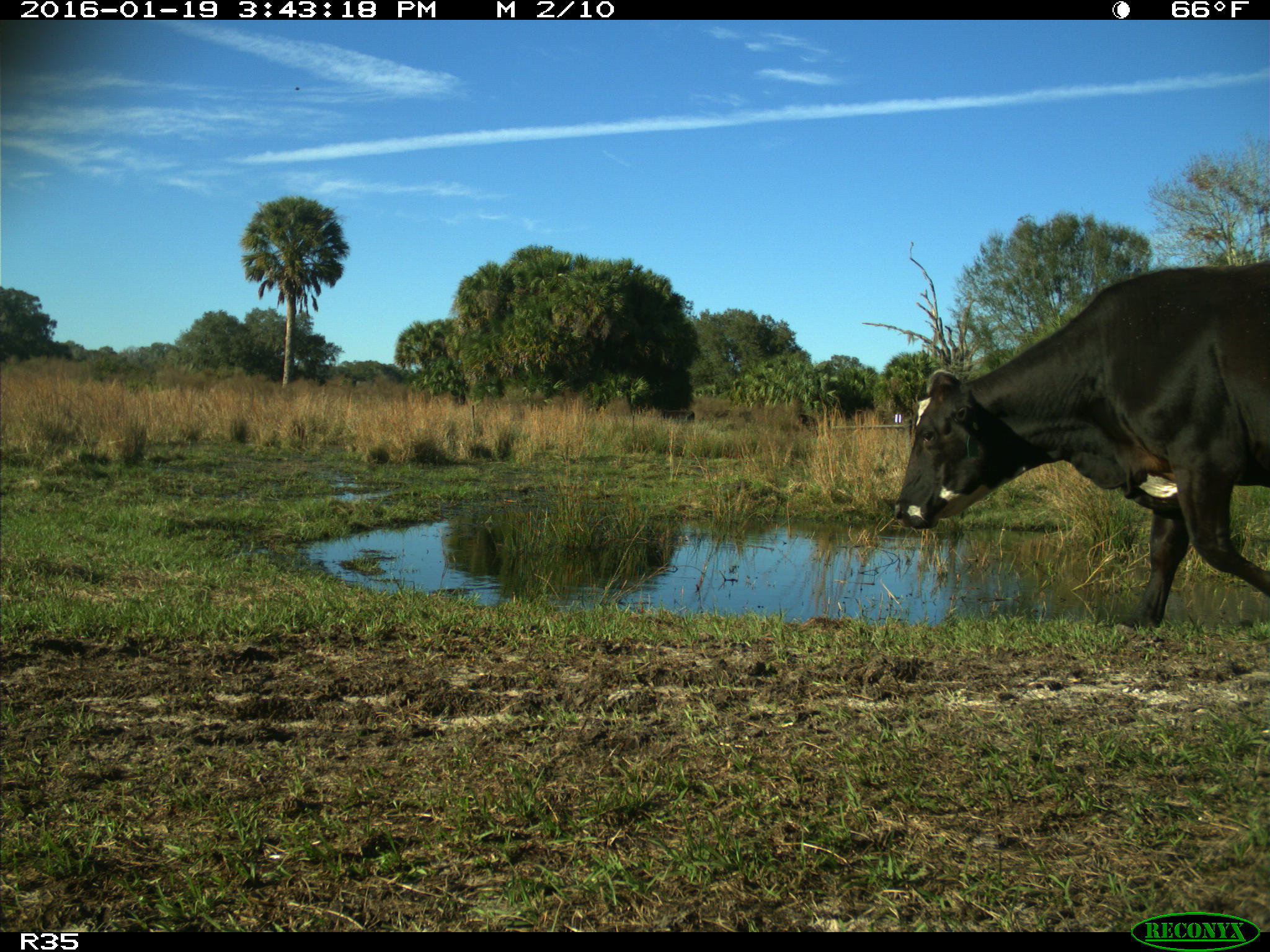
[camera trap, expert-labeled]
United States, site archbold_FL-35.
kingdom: Animalia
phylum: Chordata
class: Mammalia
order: Artiodactyla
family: Bovidae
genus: Bos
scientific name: Bos taurus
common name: domestic cow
Bos taurus (domestic cow).